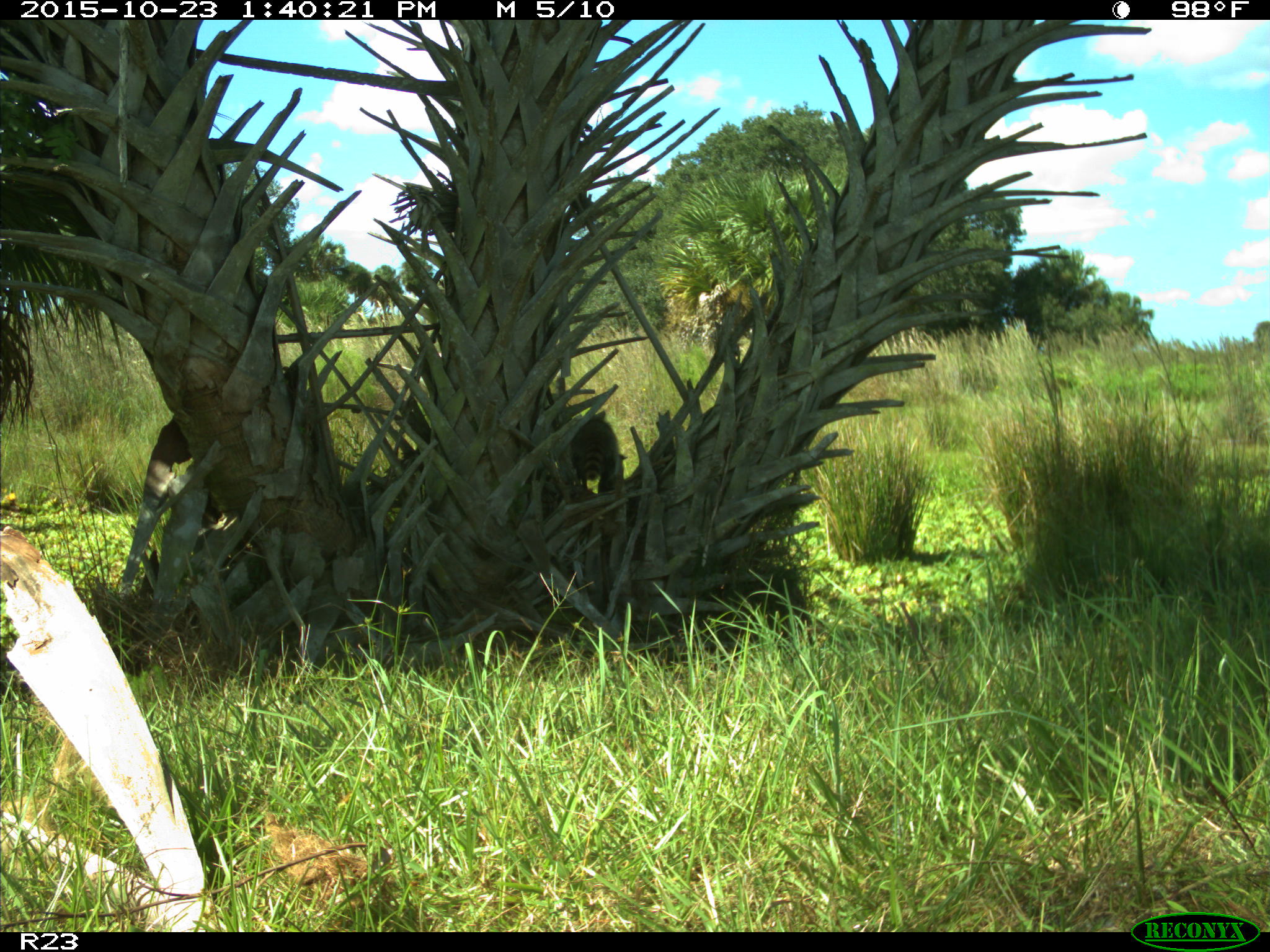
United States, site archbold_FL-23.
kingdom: Animalia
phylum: Chordata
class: Mammalia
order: Carnivora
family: Procyonidae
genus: Procyon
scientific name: Procyon lotor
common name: common raccoon